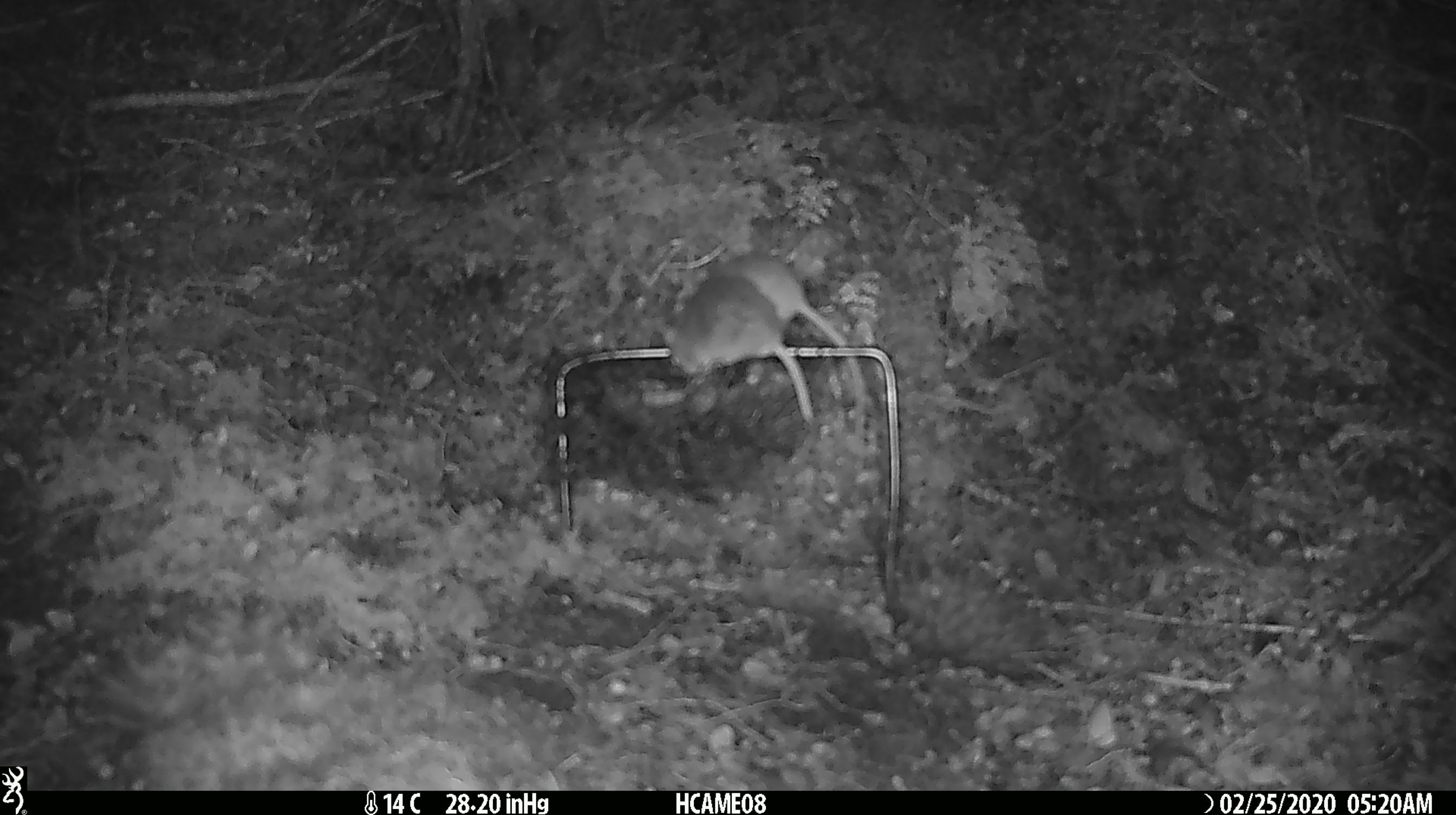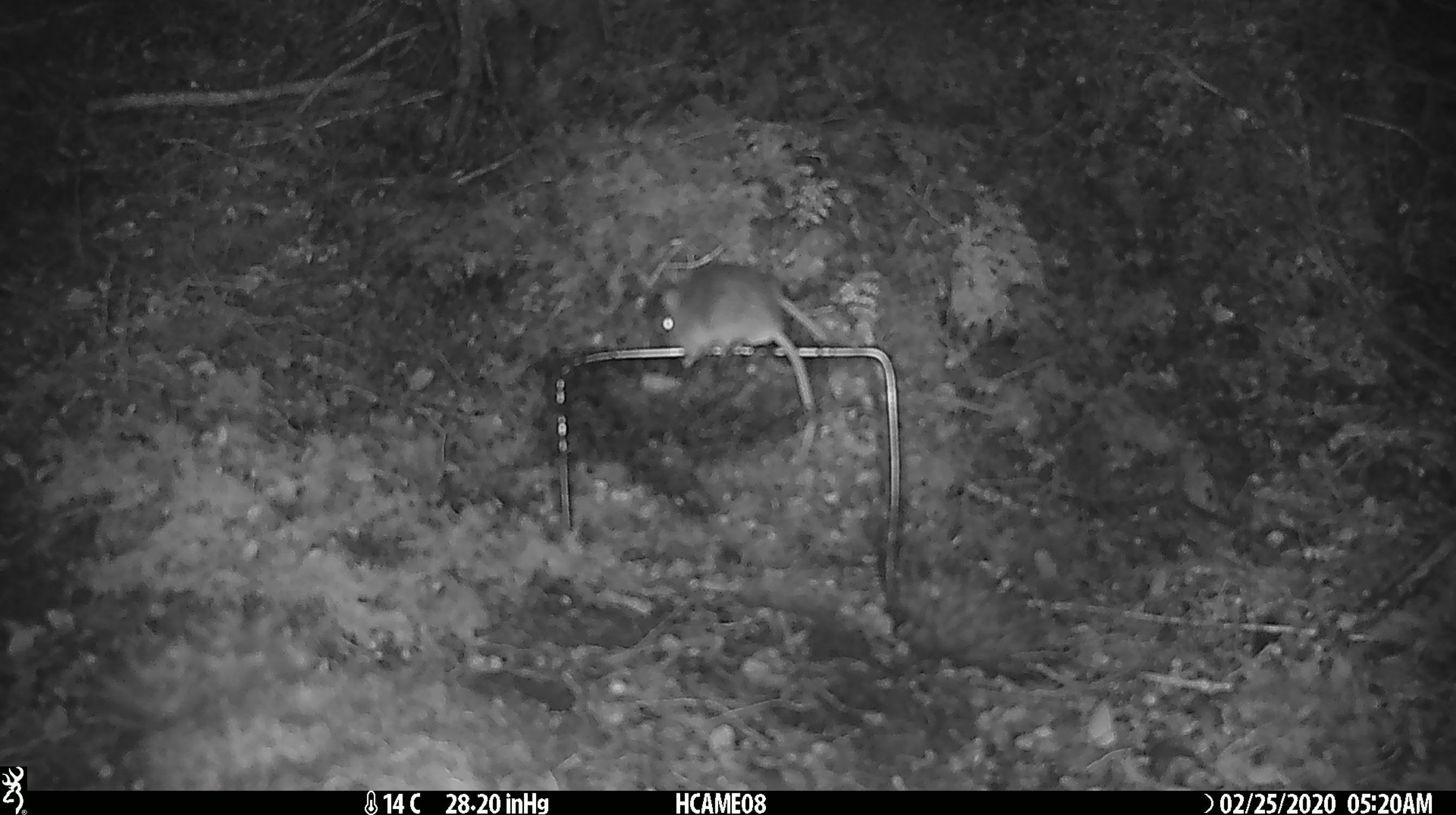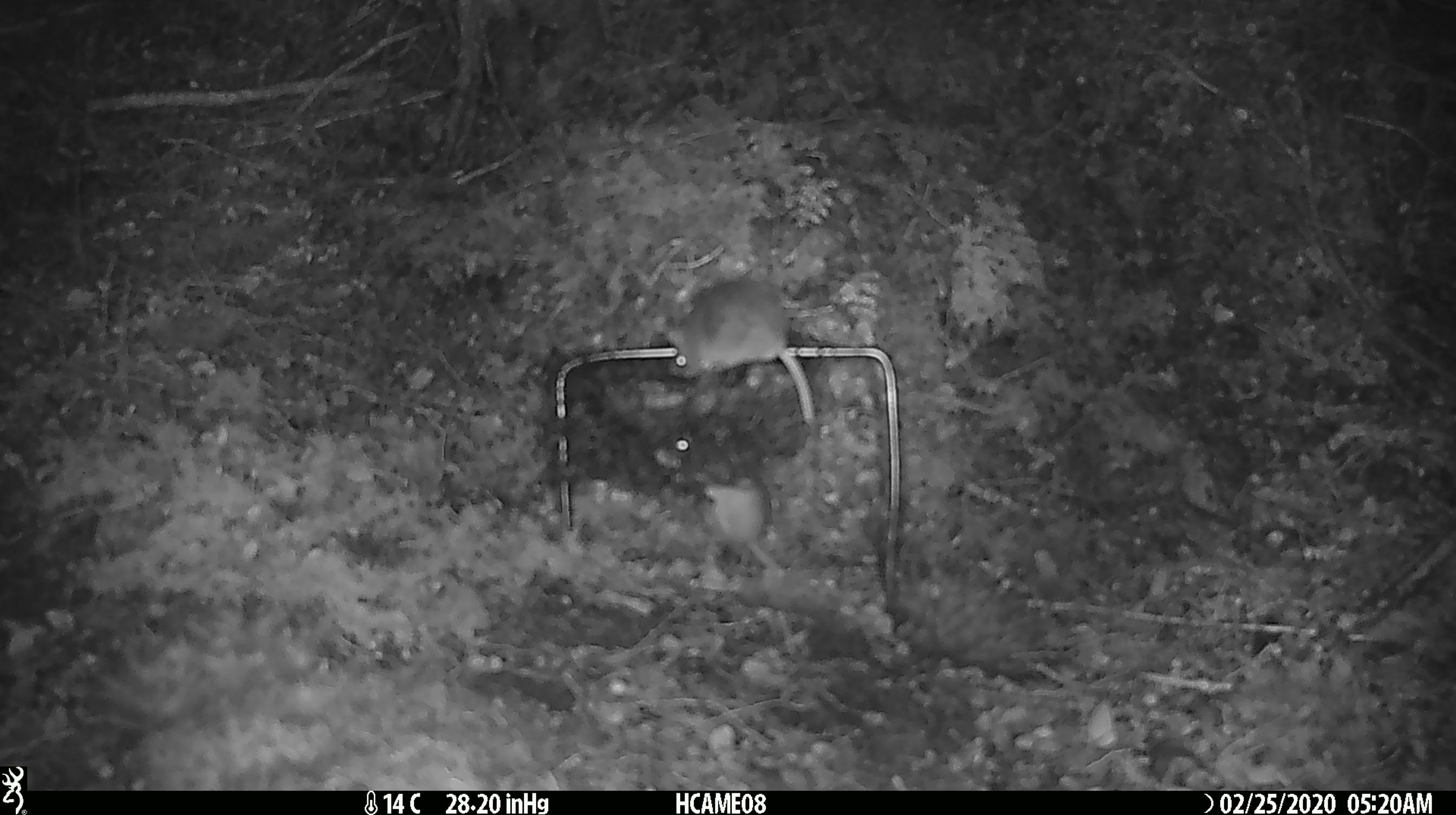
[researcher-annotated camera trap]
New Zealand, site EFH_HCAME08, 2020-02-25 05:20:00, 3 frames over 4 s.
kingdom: Animalia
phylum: Chordata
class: Mammalia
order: Rodentia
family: Muridae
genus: Mus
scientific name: Mus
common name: mouse